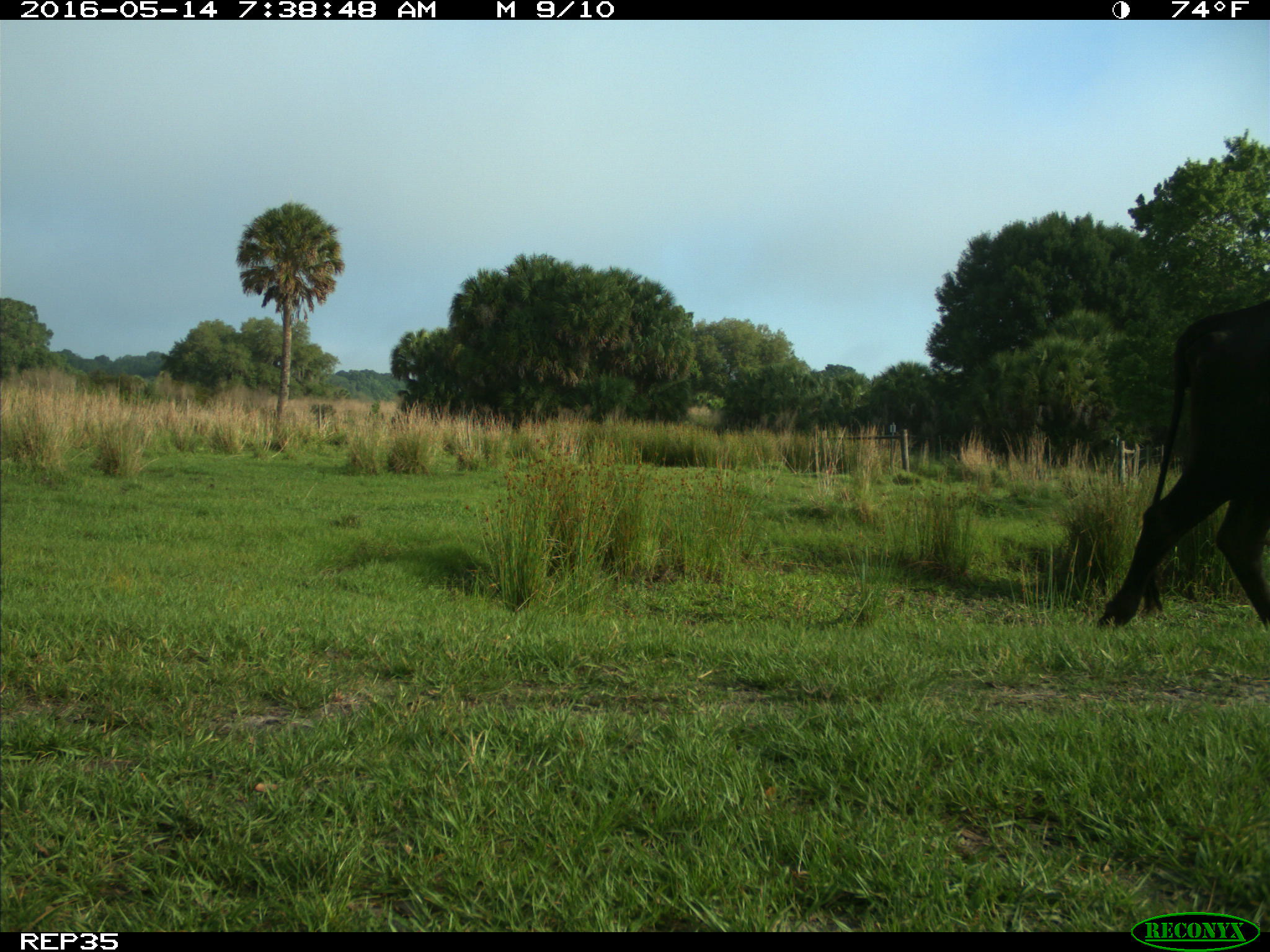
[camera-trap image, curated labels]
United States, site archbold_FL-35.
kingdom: Animalia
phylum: Chordata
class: Mammalia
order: Artiodactyla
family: Bovidae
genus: Bos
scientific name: Bos taurus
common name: domestic cow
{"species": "Bos taurus (domestic cow)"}